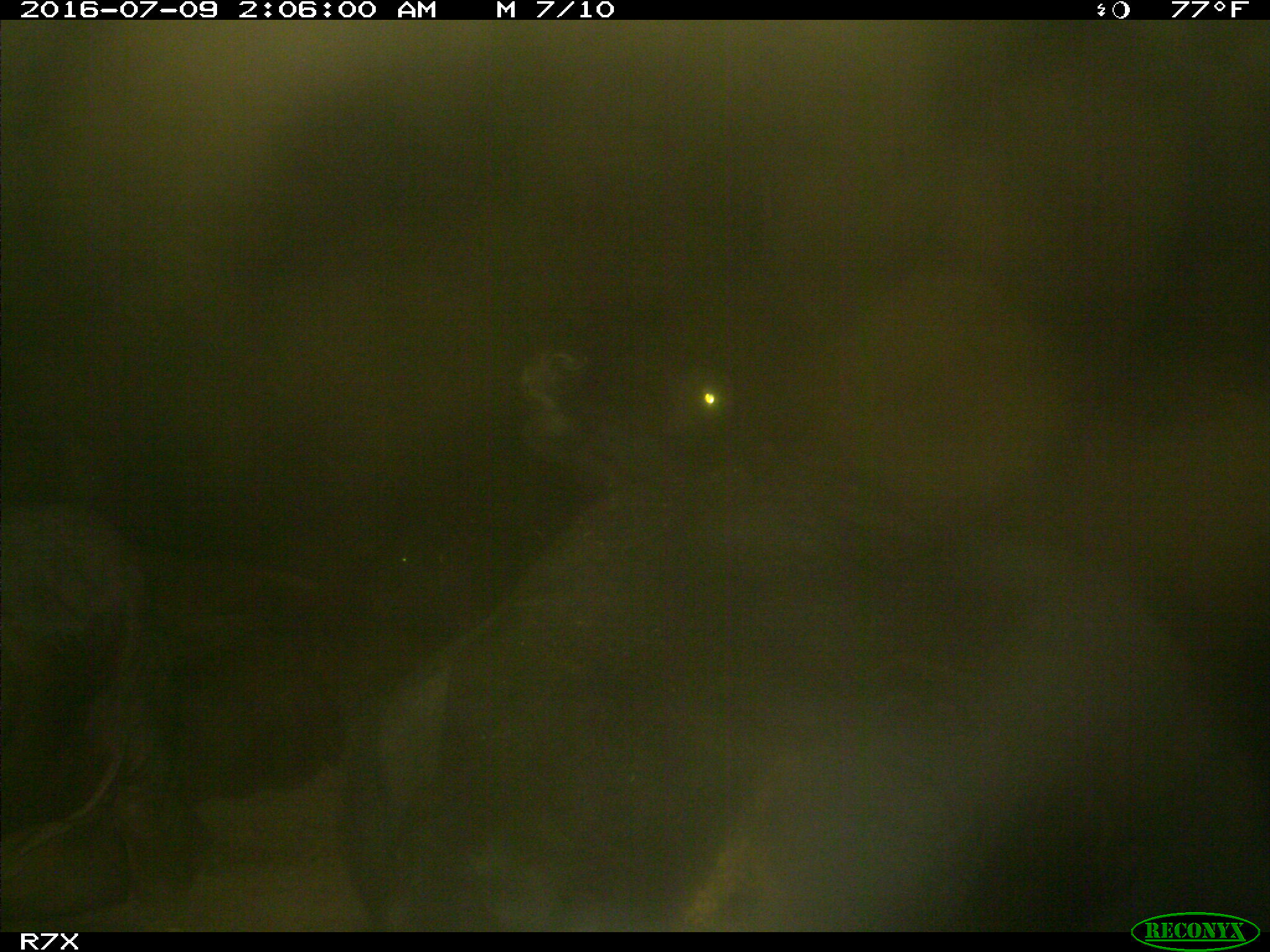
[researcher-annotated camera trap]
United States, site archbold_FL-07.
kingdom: Animalia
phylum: Chordata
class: Mammalia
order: Artiodactyla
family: Bovidae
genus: Bos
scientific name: Bos taurus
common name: domestic cow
Bos taurus (domestic cow).